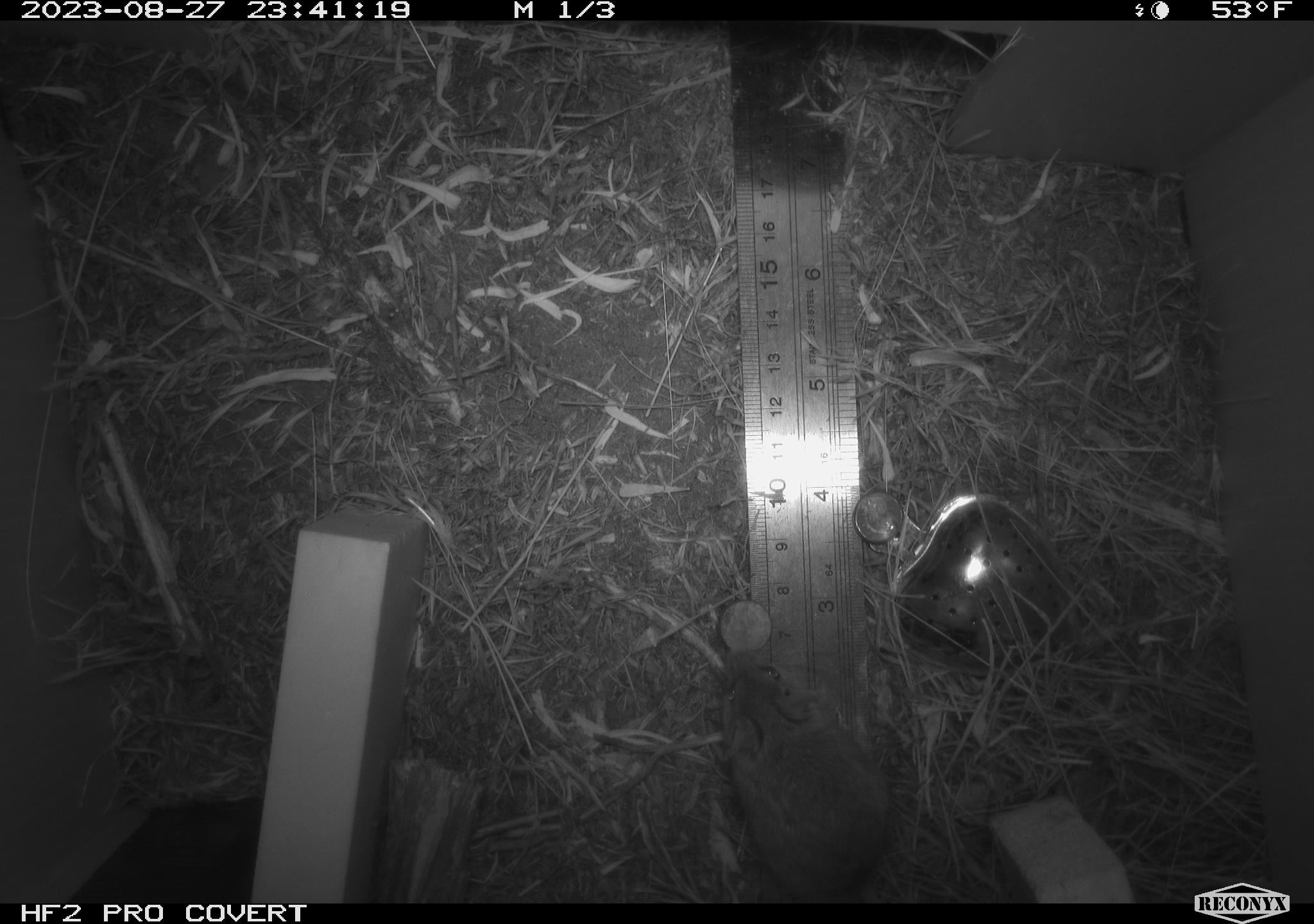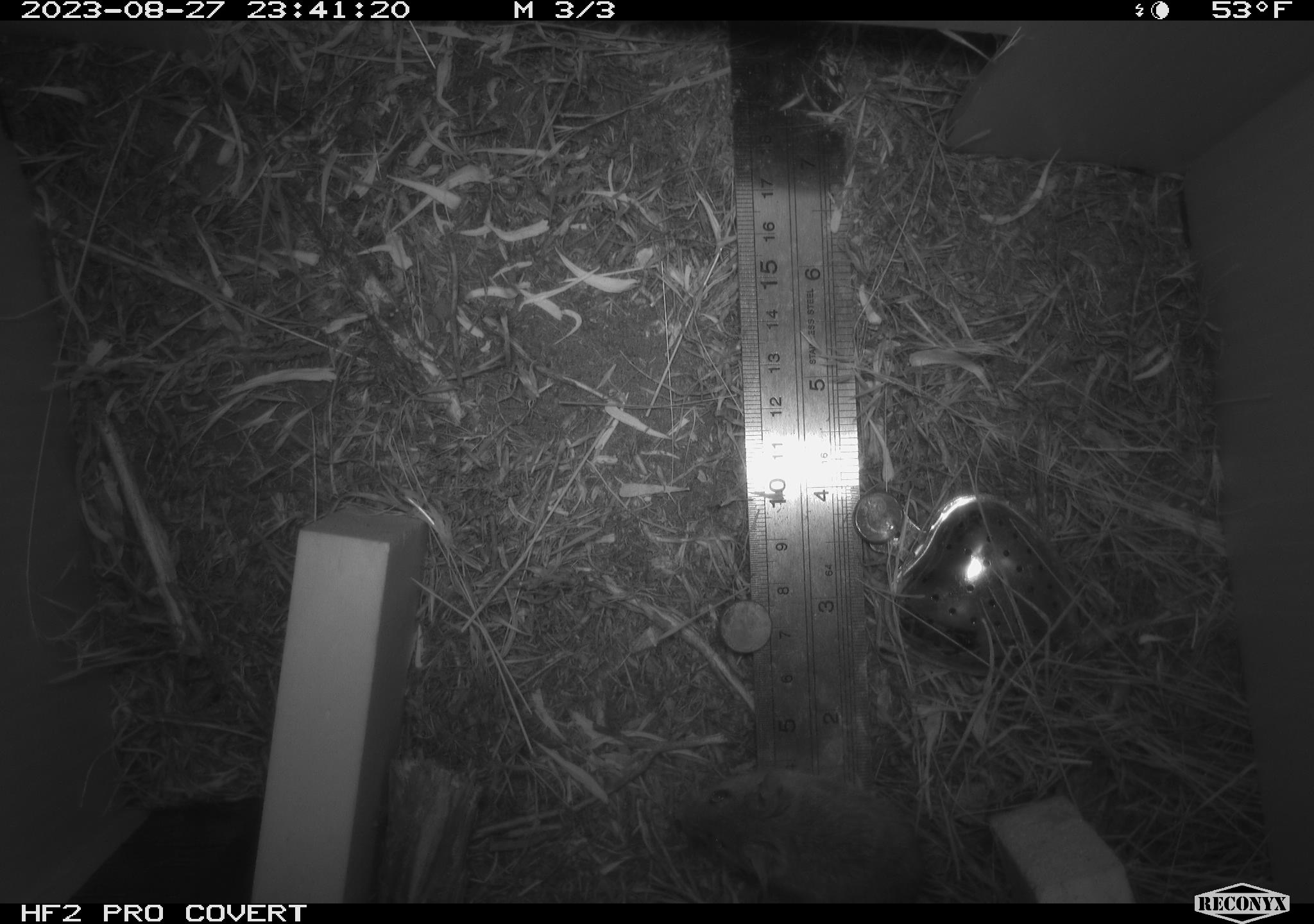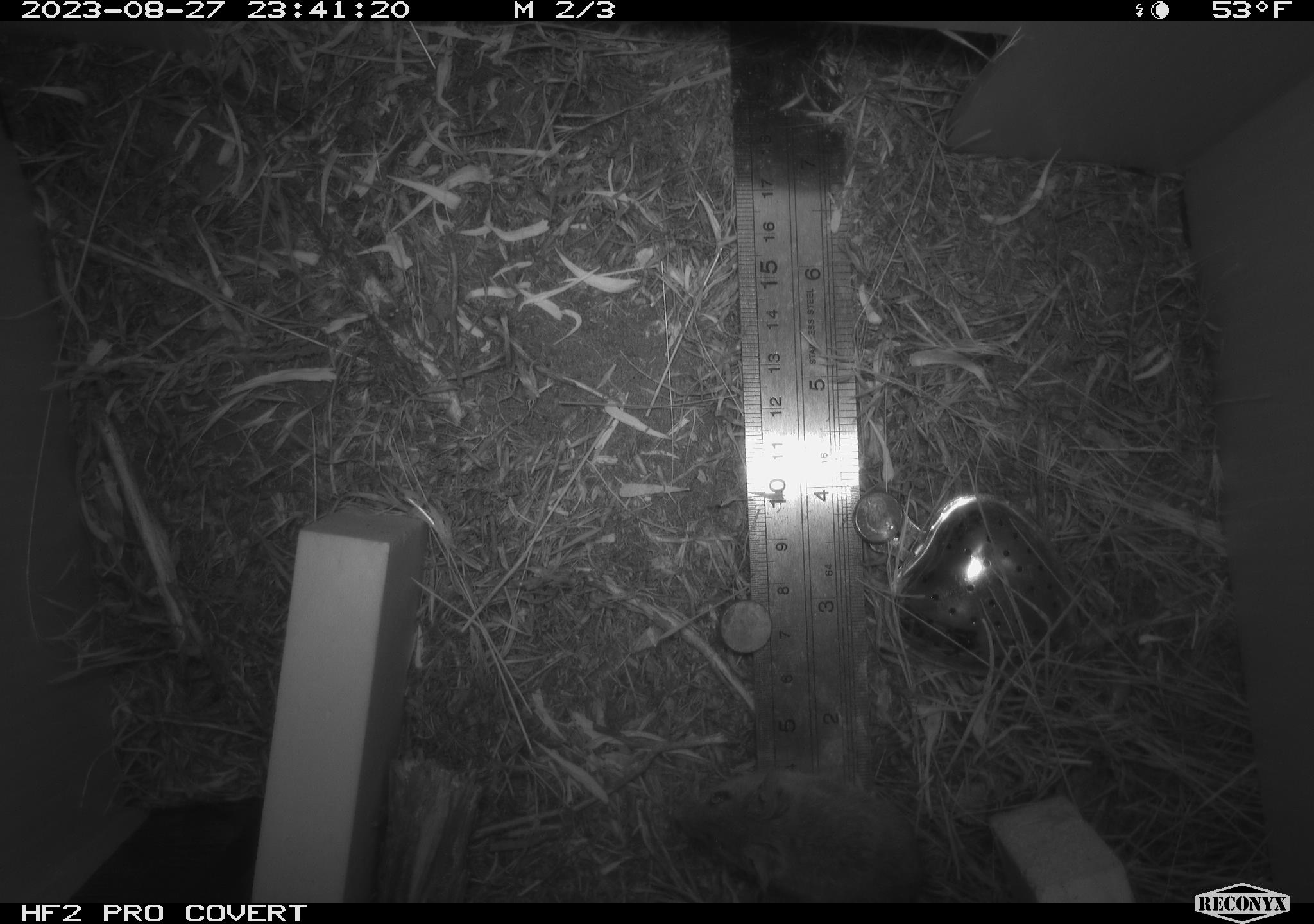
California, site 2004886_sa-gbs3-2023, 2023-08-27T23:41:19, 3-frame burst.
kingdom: Animalia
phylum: Chordata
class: Mammalia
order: Rodentia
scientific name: Rodentia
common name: mouse species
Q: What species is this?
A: Mouse species (Rodentia).